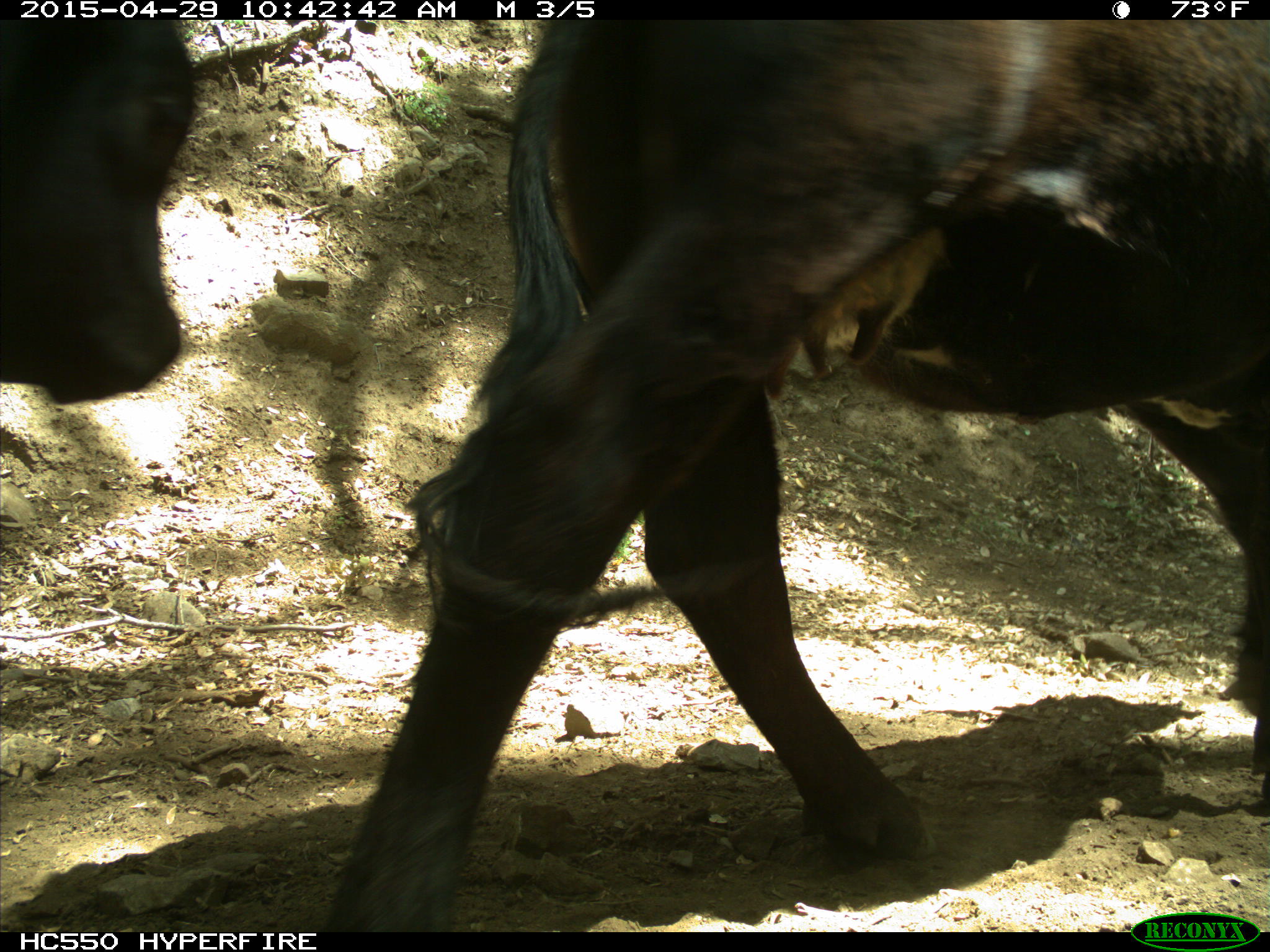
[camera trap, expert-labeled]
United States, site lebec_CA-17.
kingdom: Animalia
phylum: Chordata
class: Mammalia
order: Artiodactyla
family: Bovidae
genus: Bos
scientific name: Bos taurus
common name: domestic cow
Bos taurus (domestic cow).